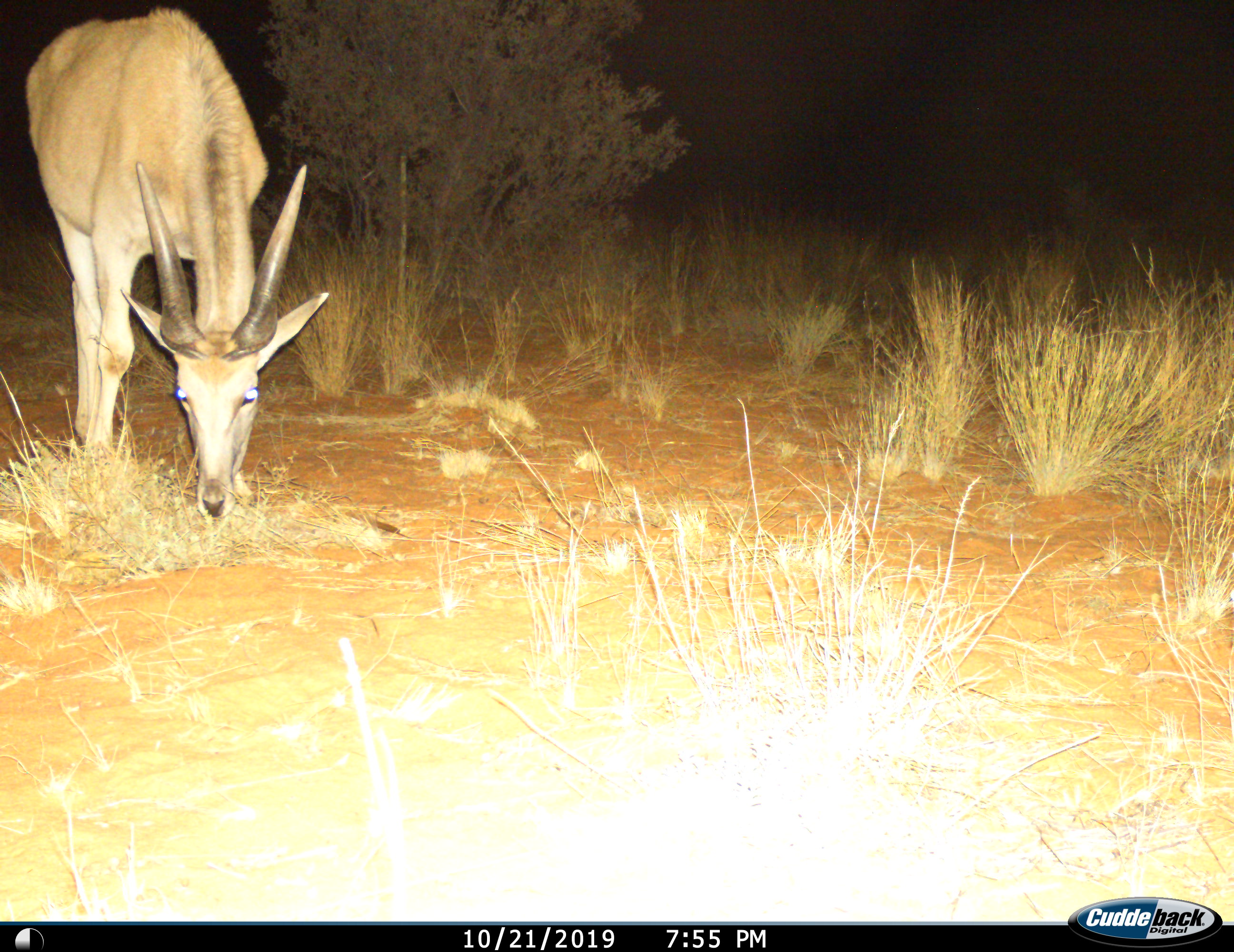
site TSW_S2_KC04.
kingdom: Animalia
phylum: Chordata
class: Mammalia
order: Artiodactyla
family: Bovidae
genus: Tragelaphus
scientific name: Tragelaphus oryx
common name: eland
Eland (Tragelaphus oryx), count 1. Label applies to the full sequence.